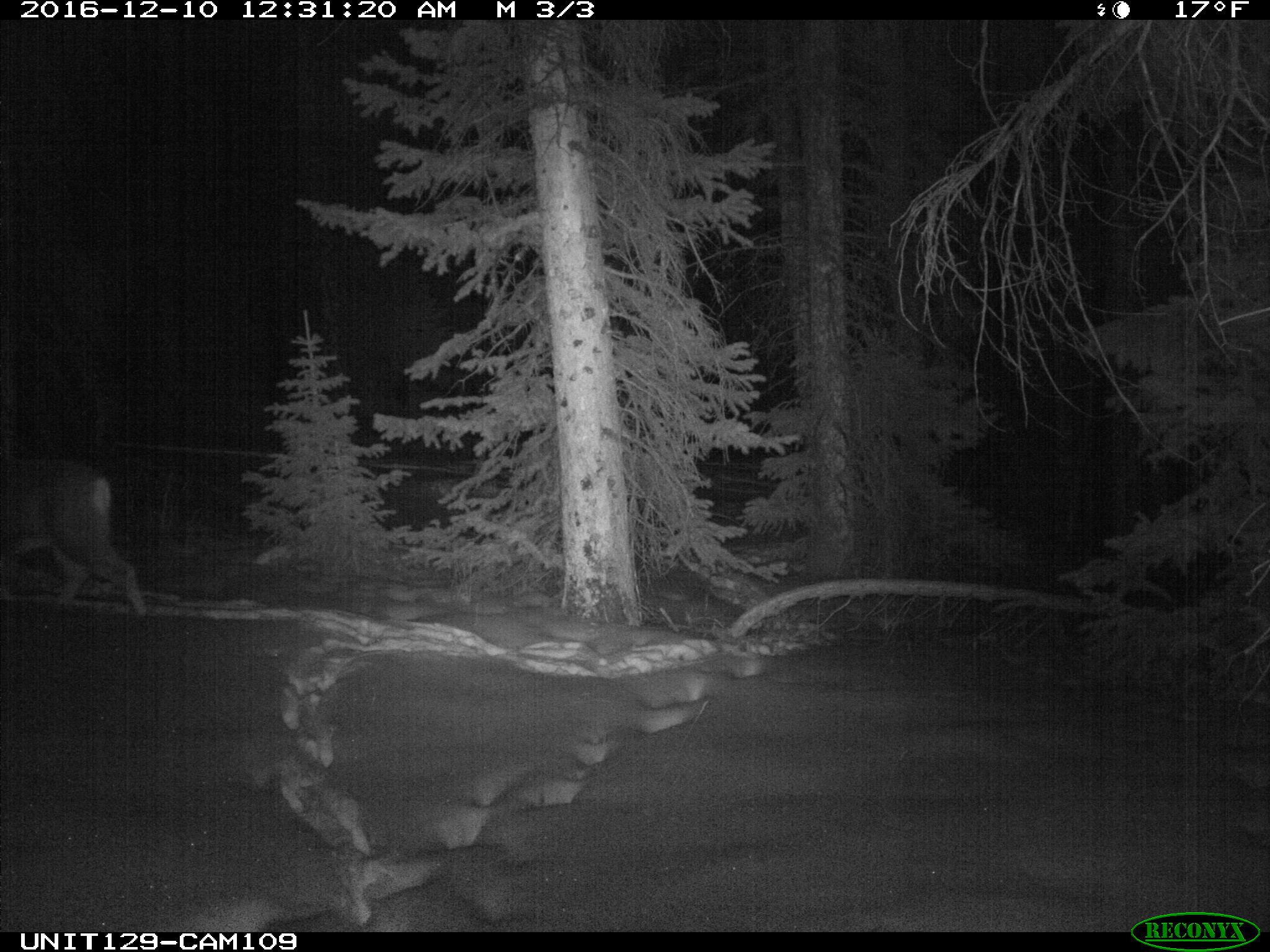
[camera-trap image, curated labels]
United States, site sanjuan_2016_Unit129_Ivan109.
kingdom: Animalia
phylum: Chordata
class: Mammalia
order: Artiodactyla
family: Cervidae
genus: Odocoileus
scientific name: Odocoileus hemionus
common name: mule deer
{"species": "Odocoileus hemionus (mule deer)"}